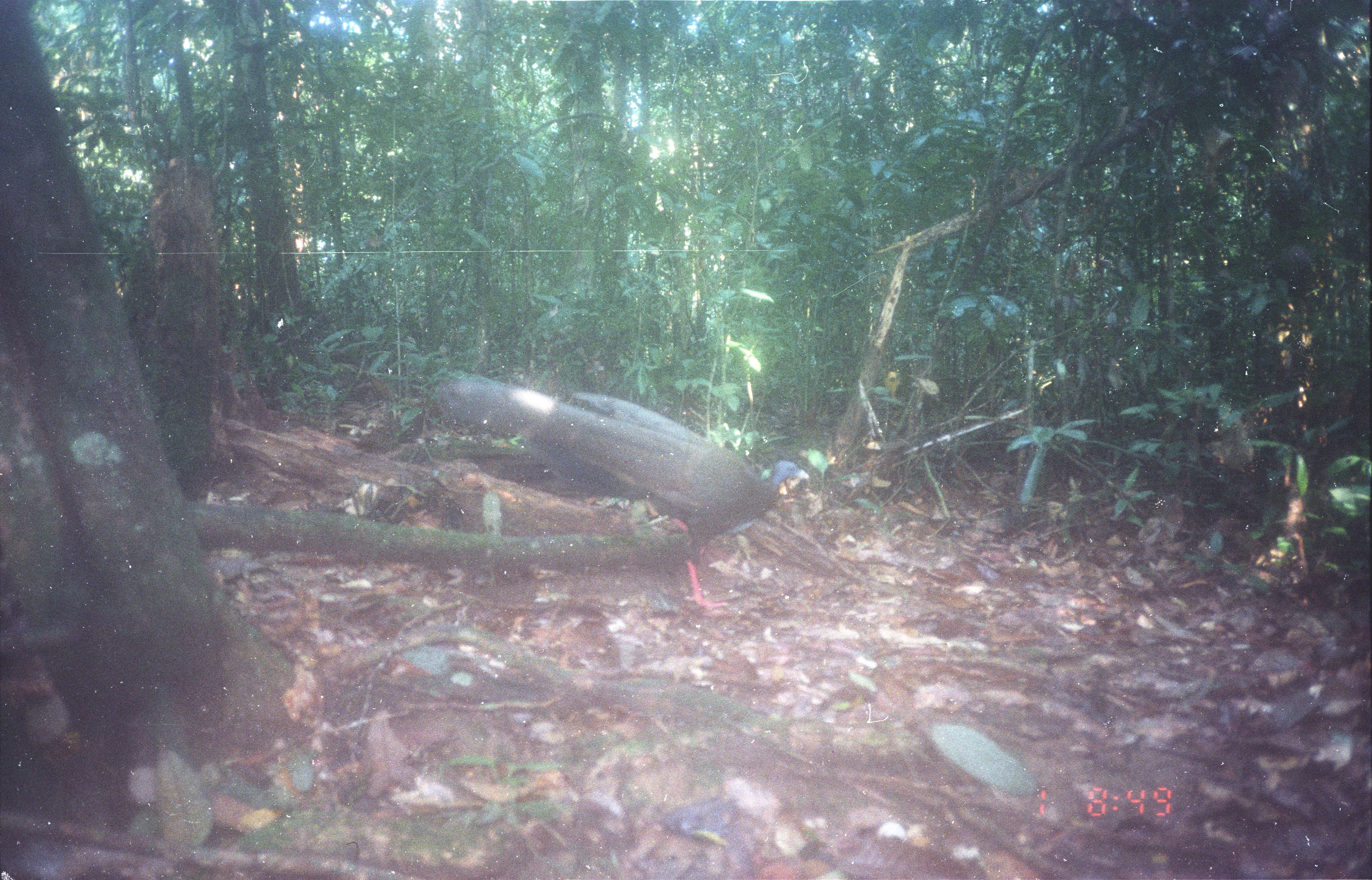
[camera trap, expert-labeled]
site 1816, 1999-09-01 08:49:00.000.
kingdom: Animalia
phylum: Chordata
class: Aves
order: Galliformes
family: Phasianidae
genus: Argusianus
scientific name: Argusianus argus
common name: great argus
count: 1